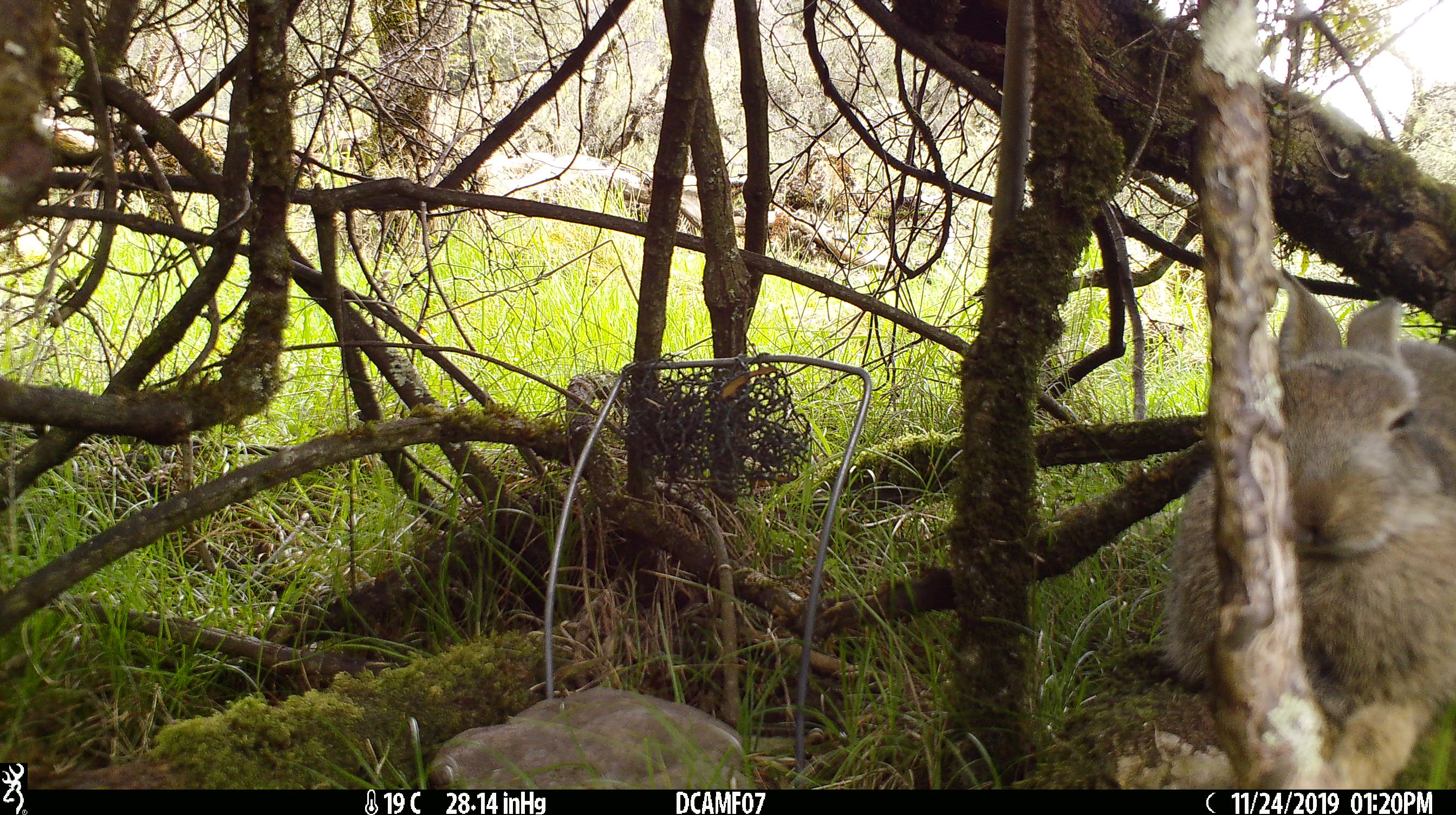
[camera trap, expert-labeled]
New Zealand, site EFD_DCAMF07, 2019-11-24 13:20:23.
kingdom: Animalia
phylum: Chordata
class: Mammalia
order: Lagomorpha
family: Leporidae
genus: Oryctolagus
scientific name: Oryctolagus cuniculus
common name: european rabbit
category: rabbit